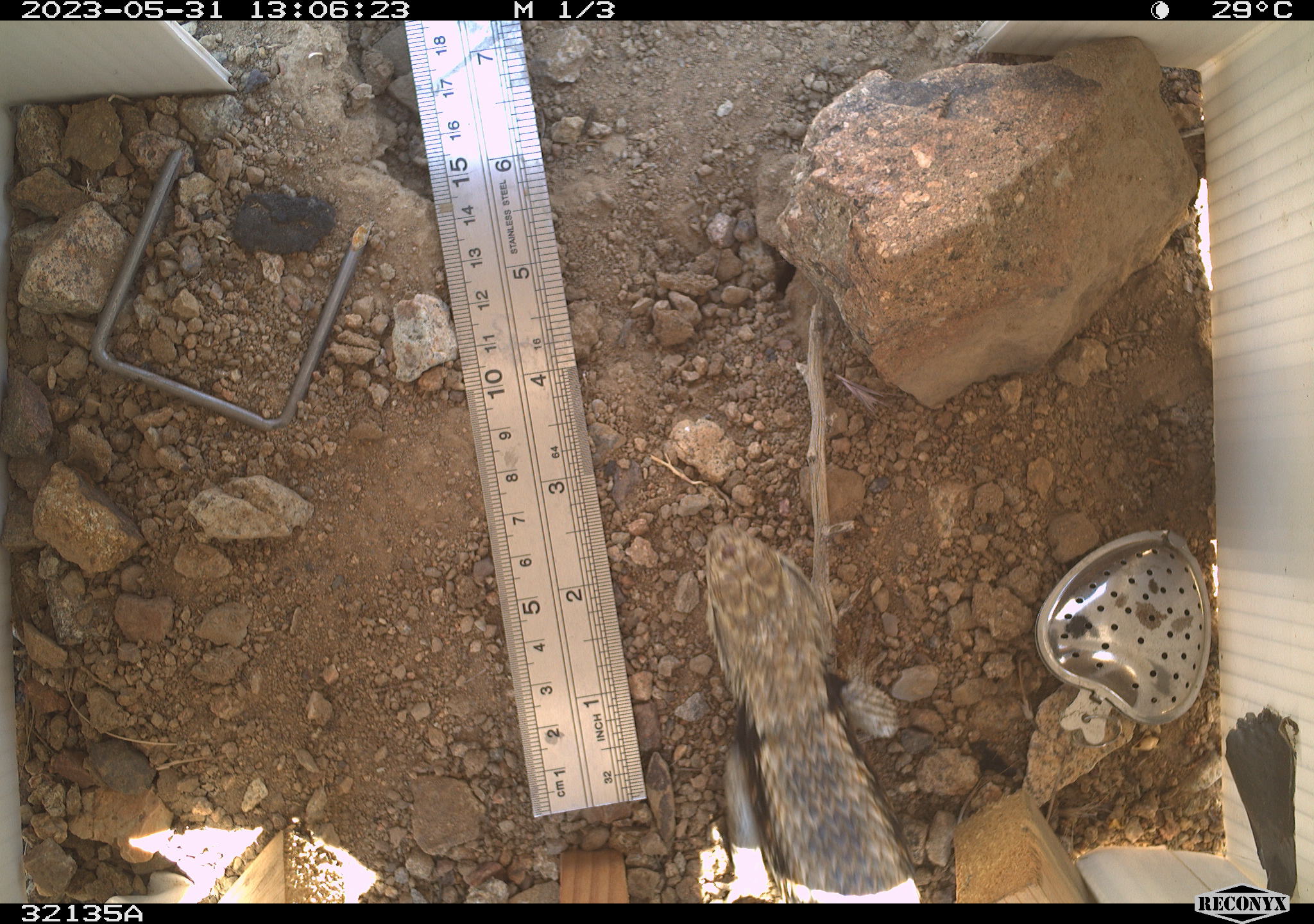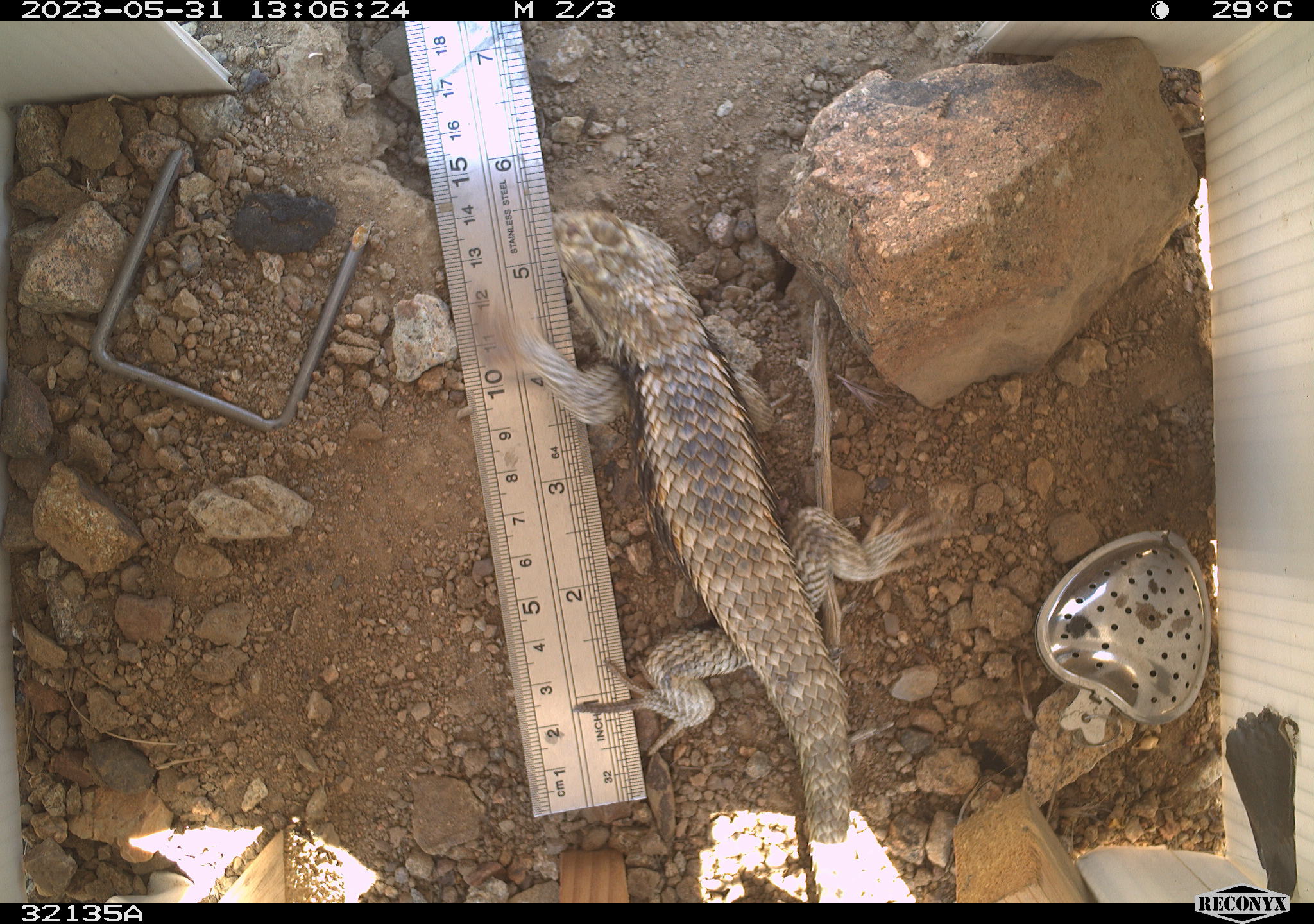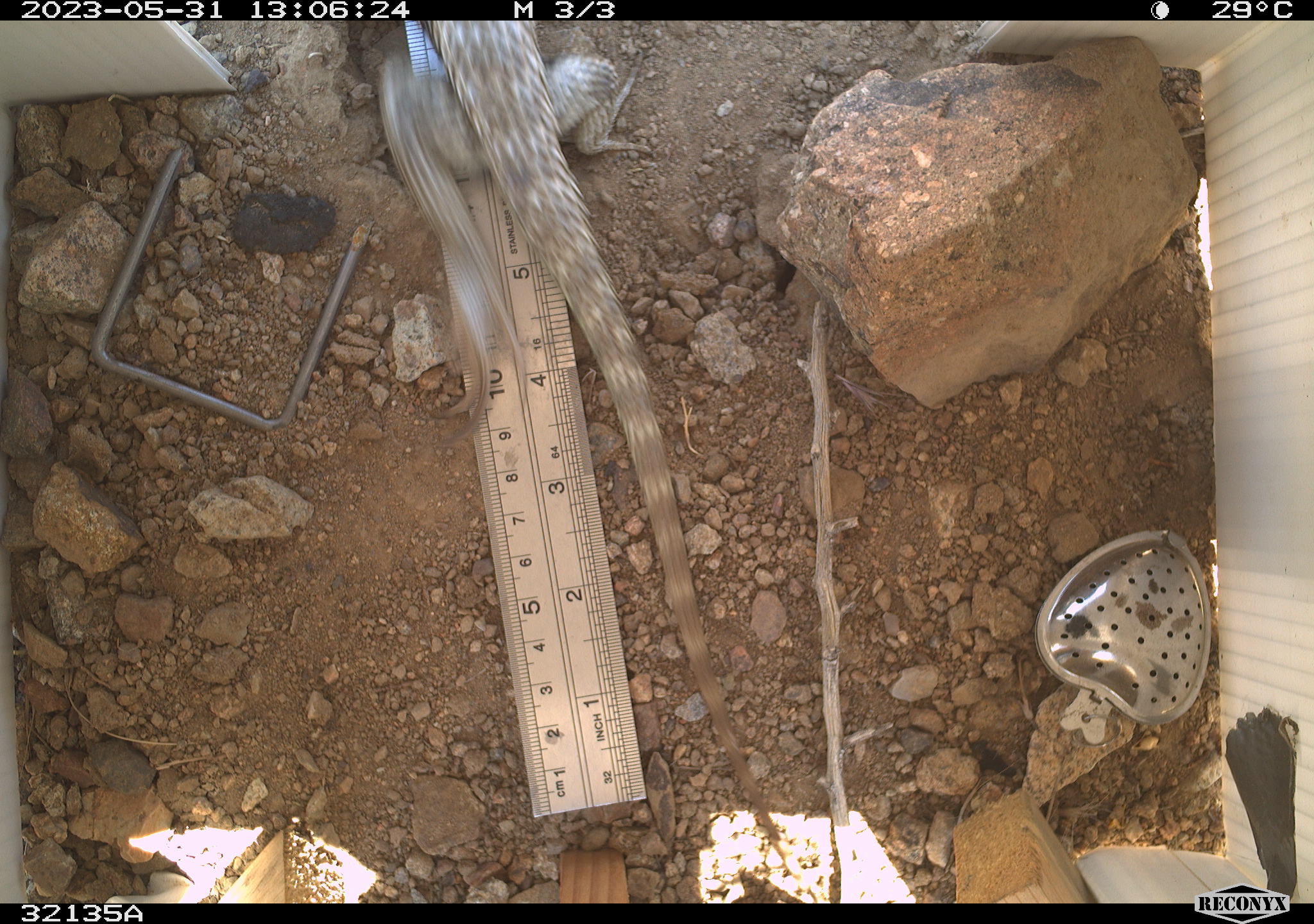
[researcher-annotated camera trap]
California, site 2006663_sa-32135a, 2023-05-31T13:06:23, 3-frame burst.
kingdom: Animalia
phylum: Chordata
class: Reptilia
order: Squamata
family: Phrynosomatidae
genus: Sceloporus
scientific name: Sceloporus uniformis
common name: yellow-backed spiny lizard